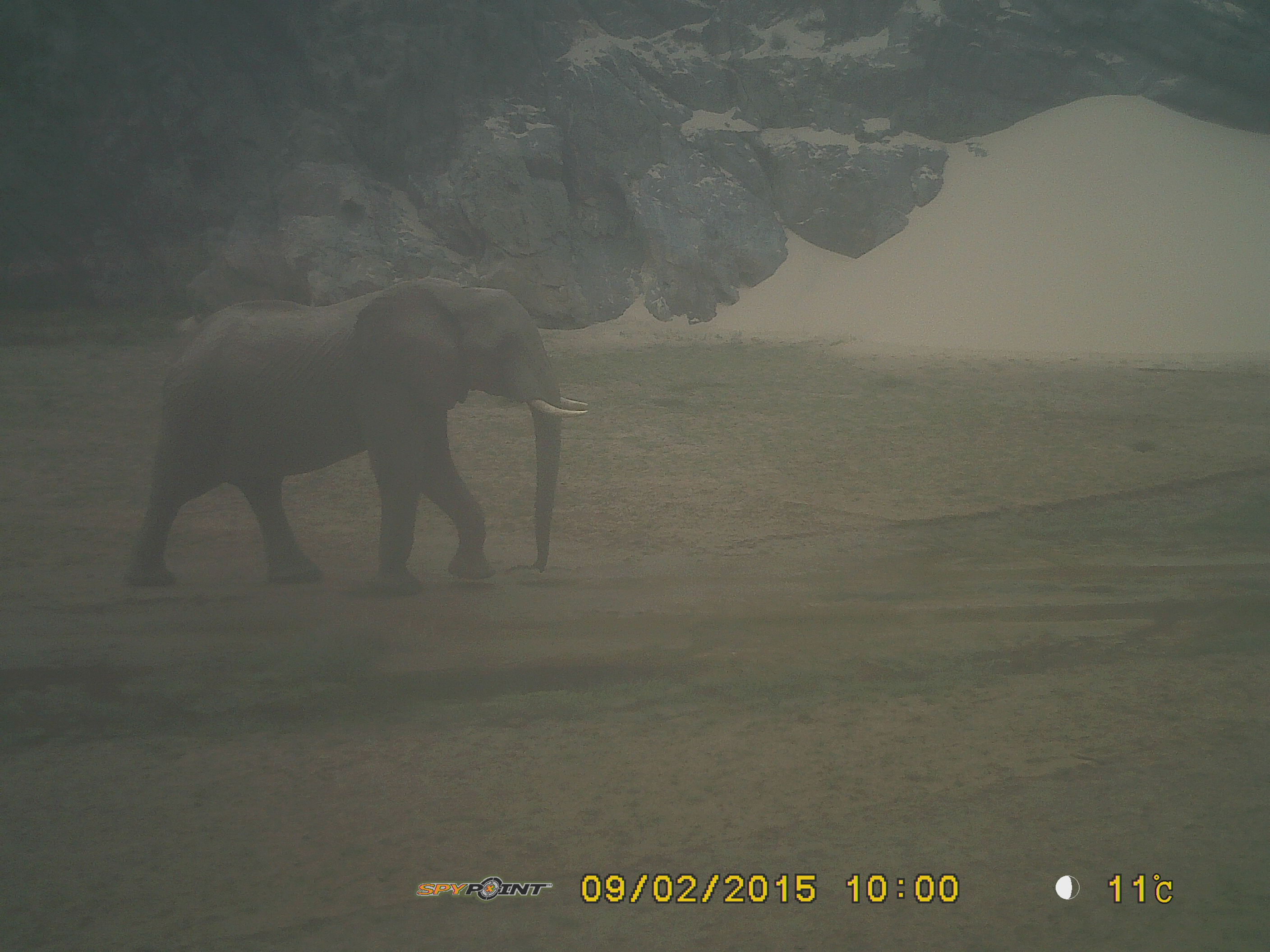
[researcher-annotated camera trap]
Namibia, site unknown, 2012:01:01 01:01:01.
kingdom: Animalia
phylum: Chordata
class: Mammalia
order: Proboscidea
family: Elephantidae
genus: Loxodonta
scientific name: Loxodonta africana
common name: african elephant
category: loxodanta africana